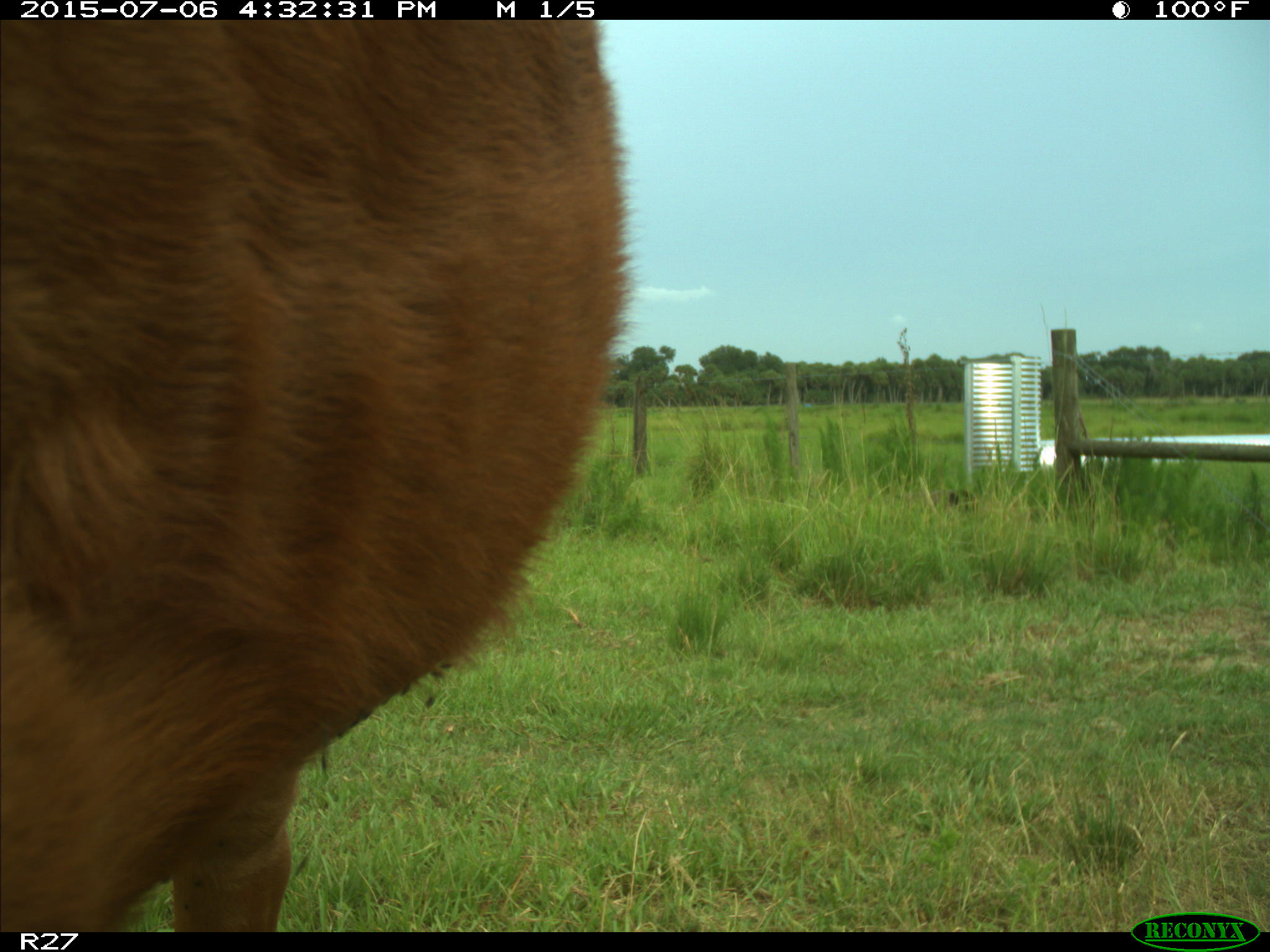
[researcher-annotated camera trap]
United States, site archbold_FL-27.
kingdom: Animalia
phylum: Chordata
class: Mammalia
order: Artiodactyla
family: Bovidae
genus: Bos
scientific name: Bos taurus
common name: domestic cow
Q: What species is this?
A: Bos taurus (domestic cow).